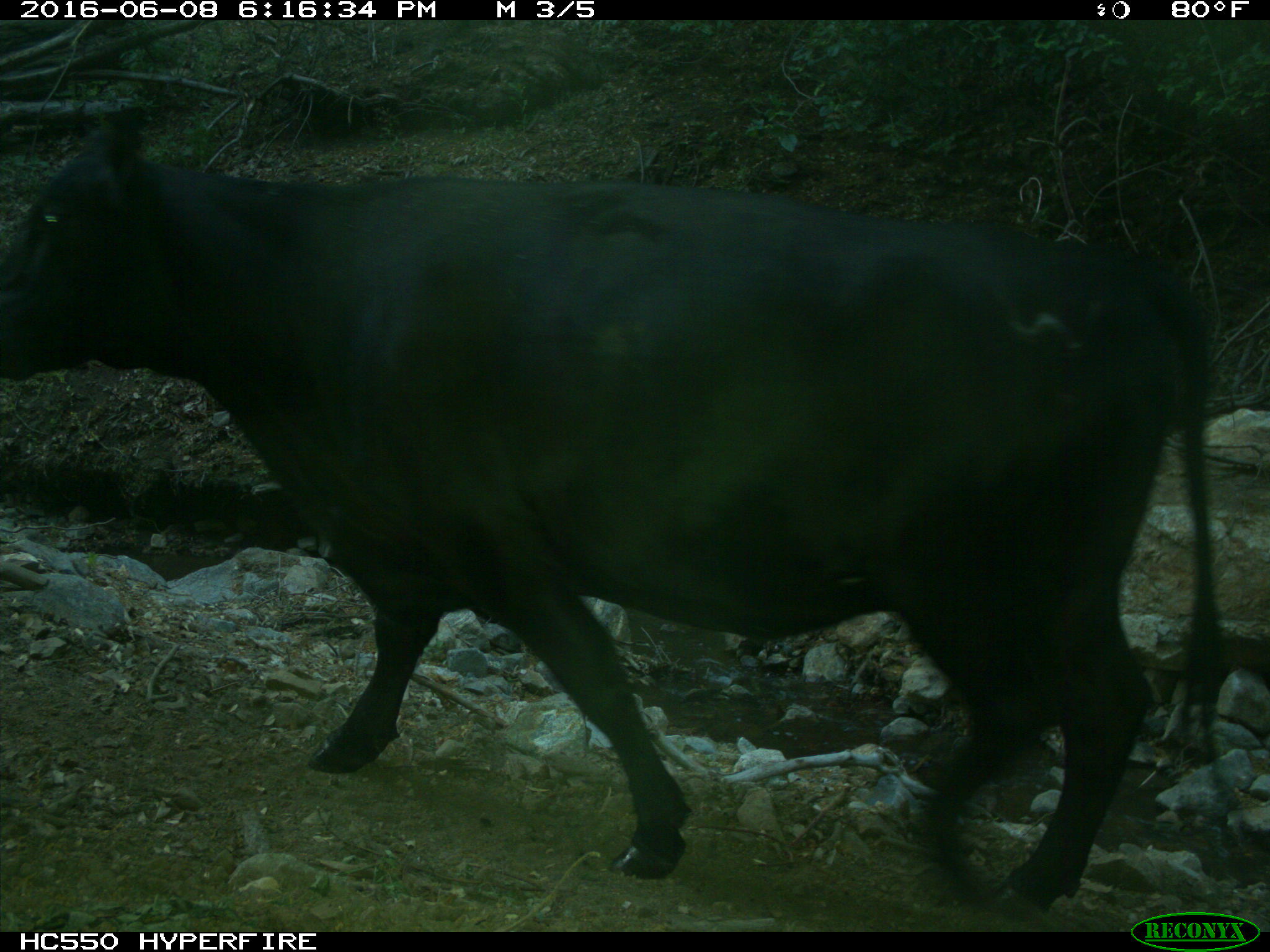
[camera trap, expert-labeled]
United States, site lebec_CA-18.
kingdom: Animalia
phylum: Chordata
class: Mammalia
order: Artiodactyla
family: Bovidae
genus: Bos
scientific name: Bos taurus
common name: domestic cow